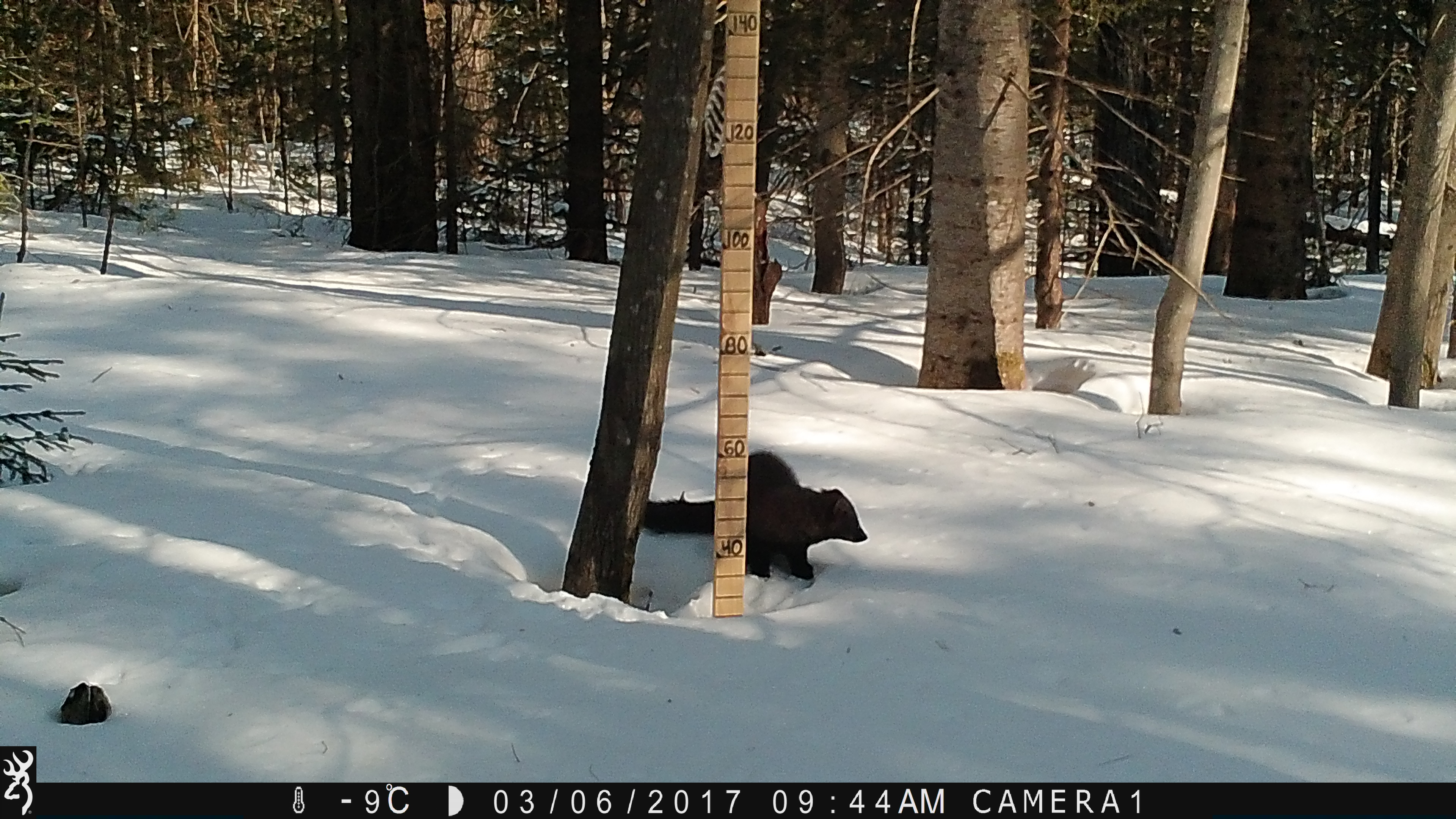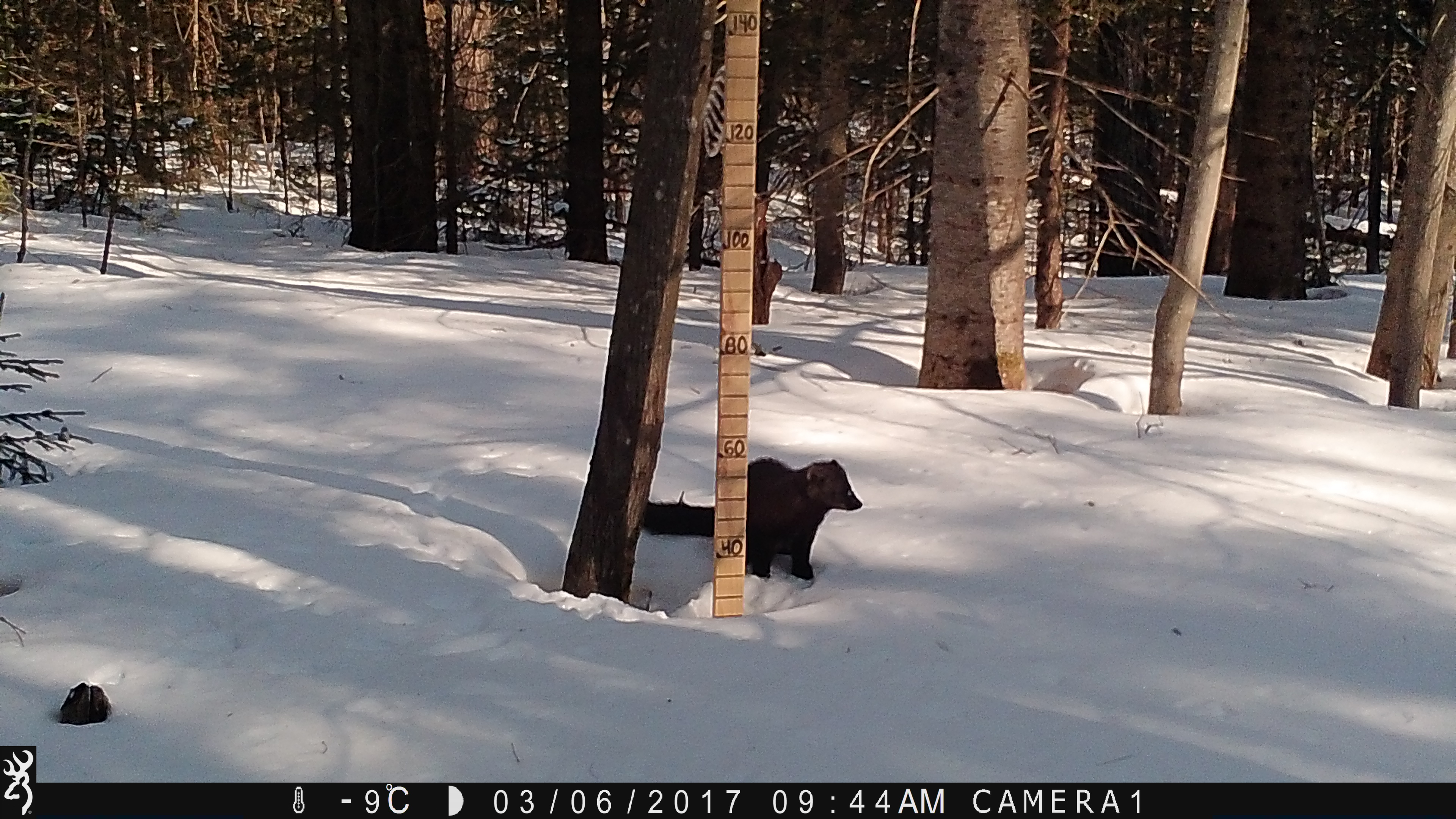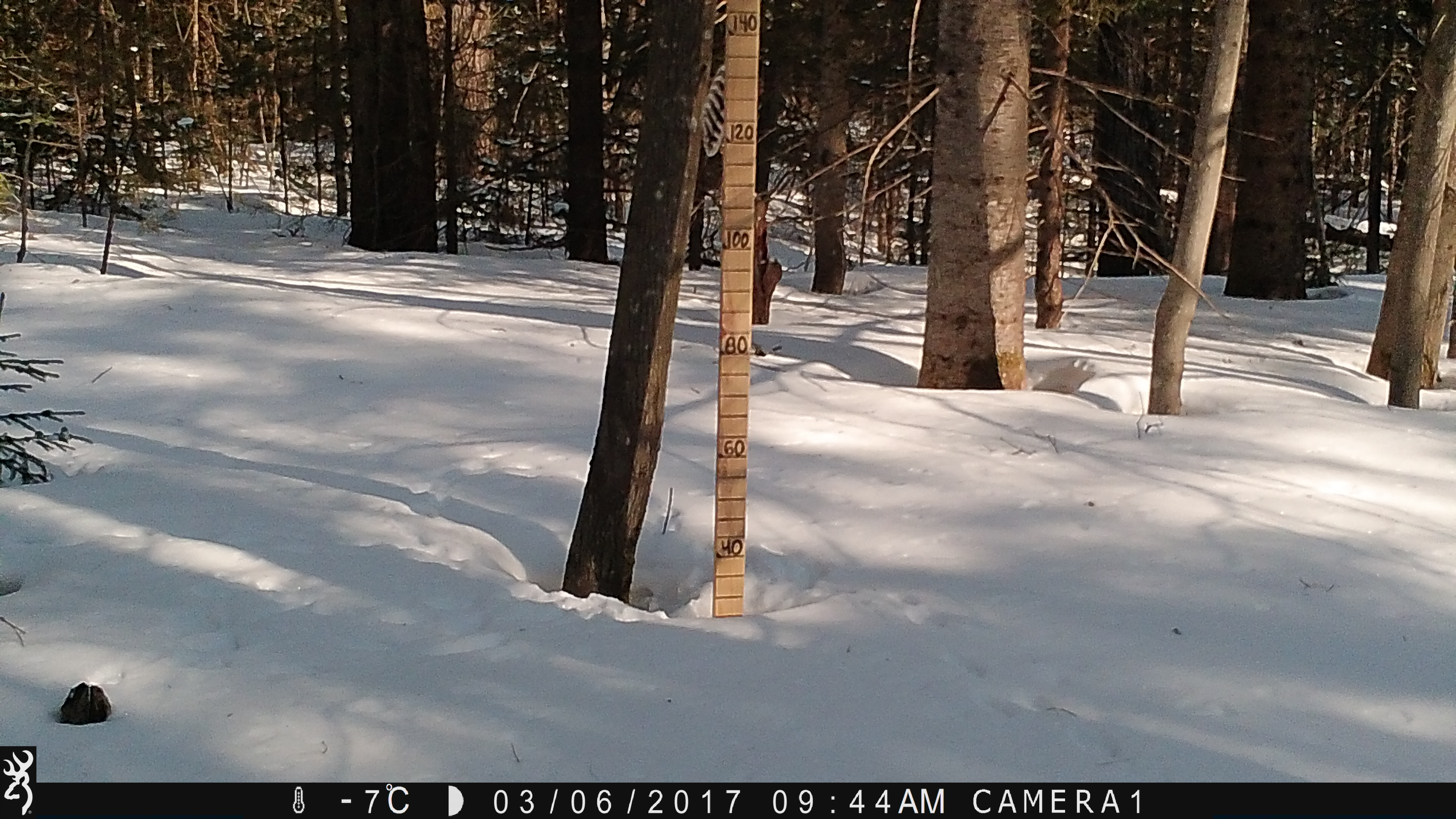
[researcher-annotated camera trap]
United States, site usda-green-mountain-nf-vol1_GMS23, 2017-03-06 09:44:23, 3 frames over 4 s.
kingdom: Animalia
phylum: Chordata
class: Mammalia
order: Carnivora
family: Mustelidae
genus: Pekania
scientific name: Pekania pennanti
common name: fisher